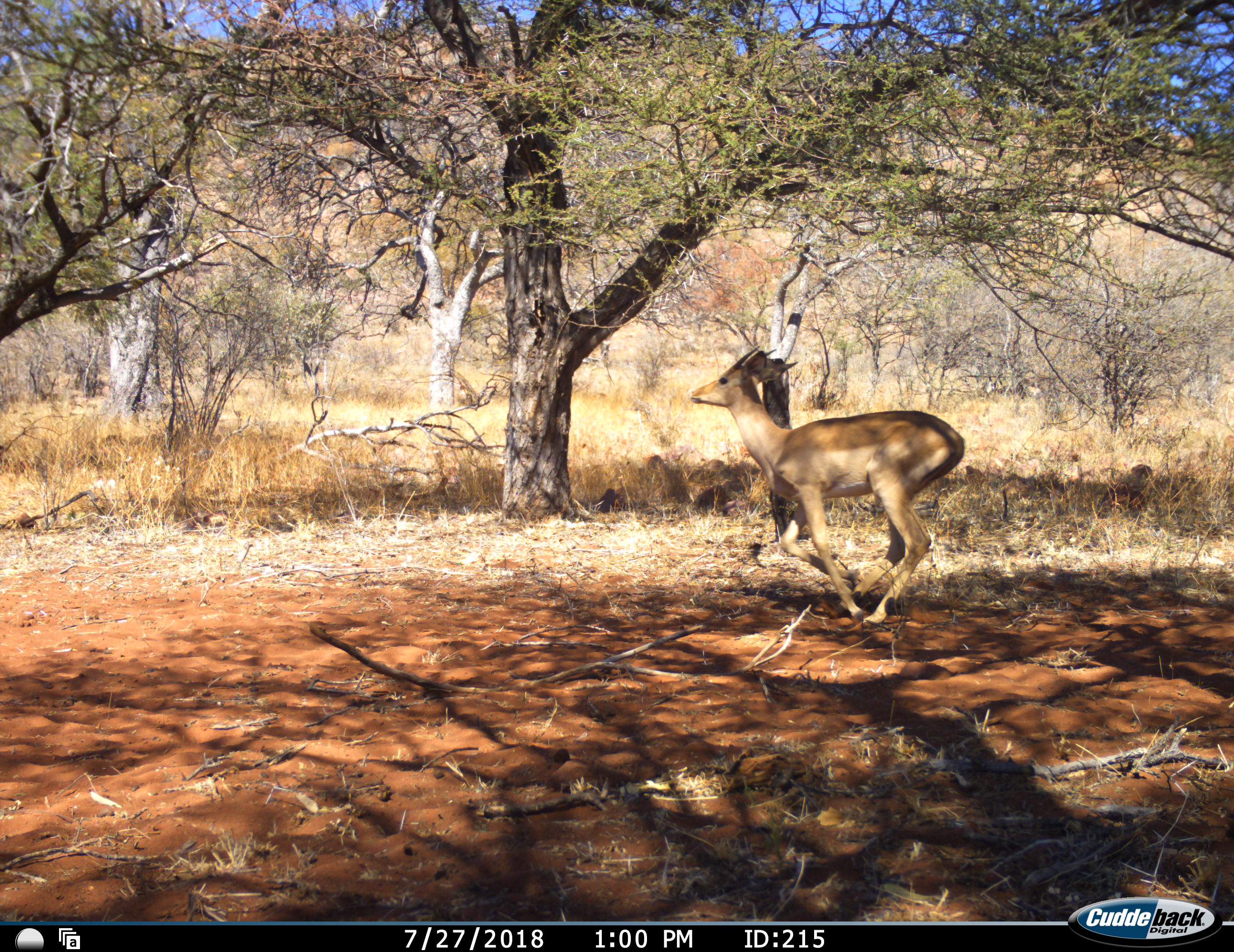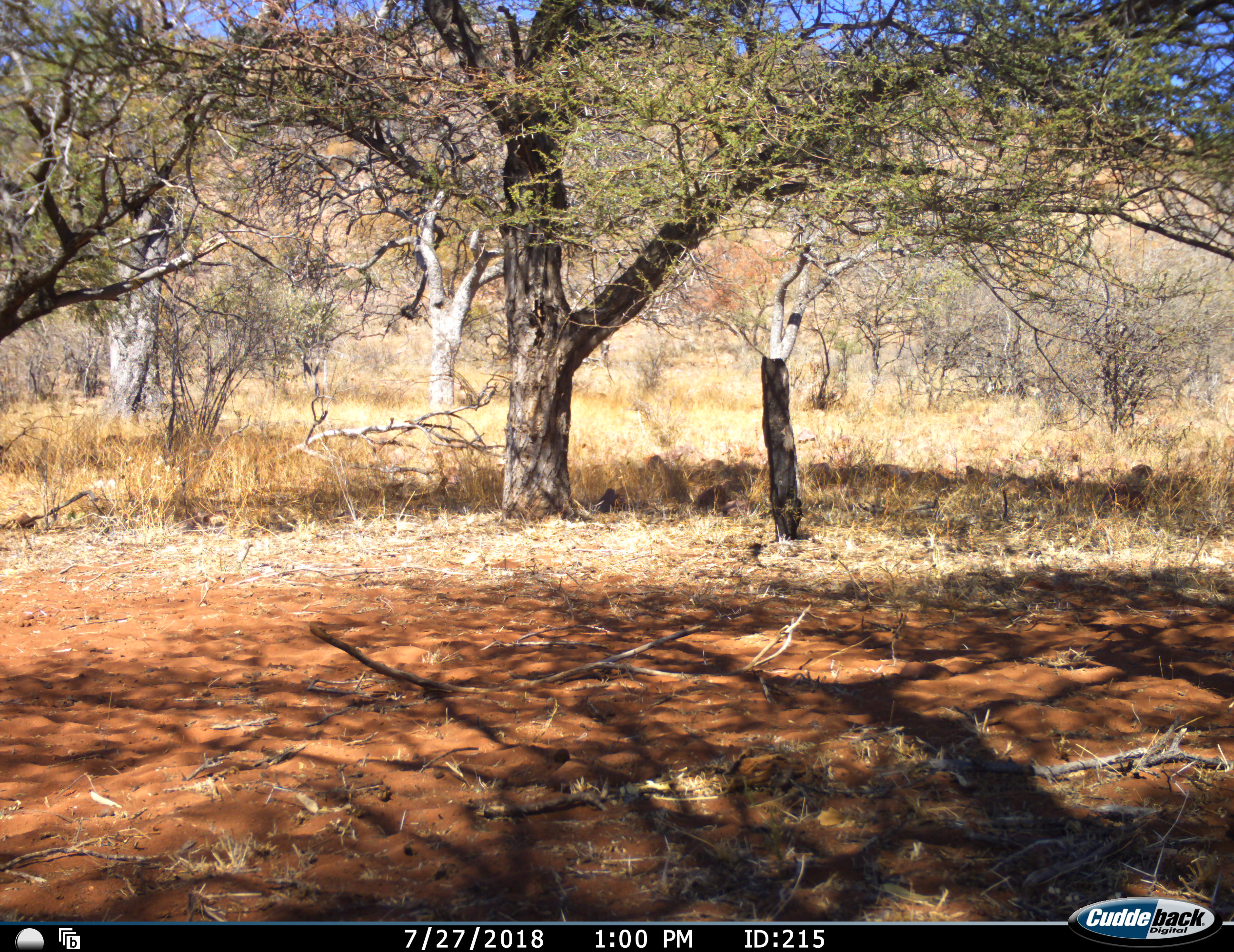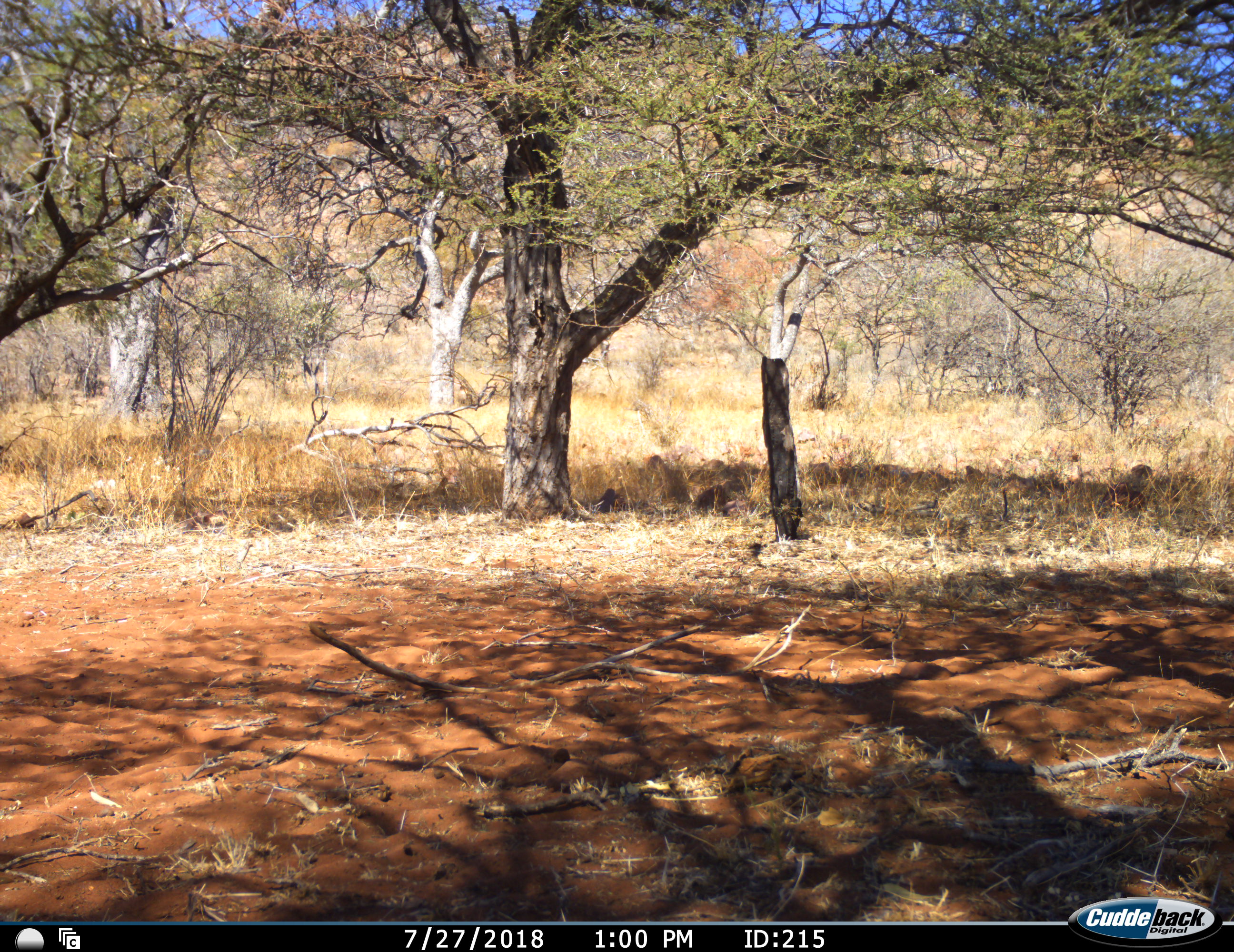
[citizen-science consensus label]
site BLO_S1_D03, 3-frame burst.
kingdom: Animalia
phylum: Chordata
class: Mammalia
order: Artiodactyla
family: Bovidae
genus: Aepyceros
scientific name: Aepyceros melampus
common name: impala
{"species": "impala (Aepyceros melampus)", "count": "1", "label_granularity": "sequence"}